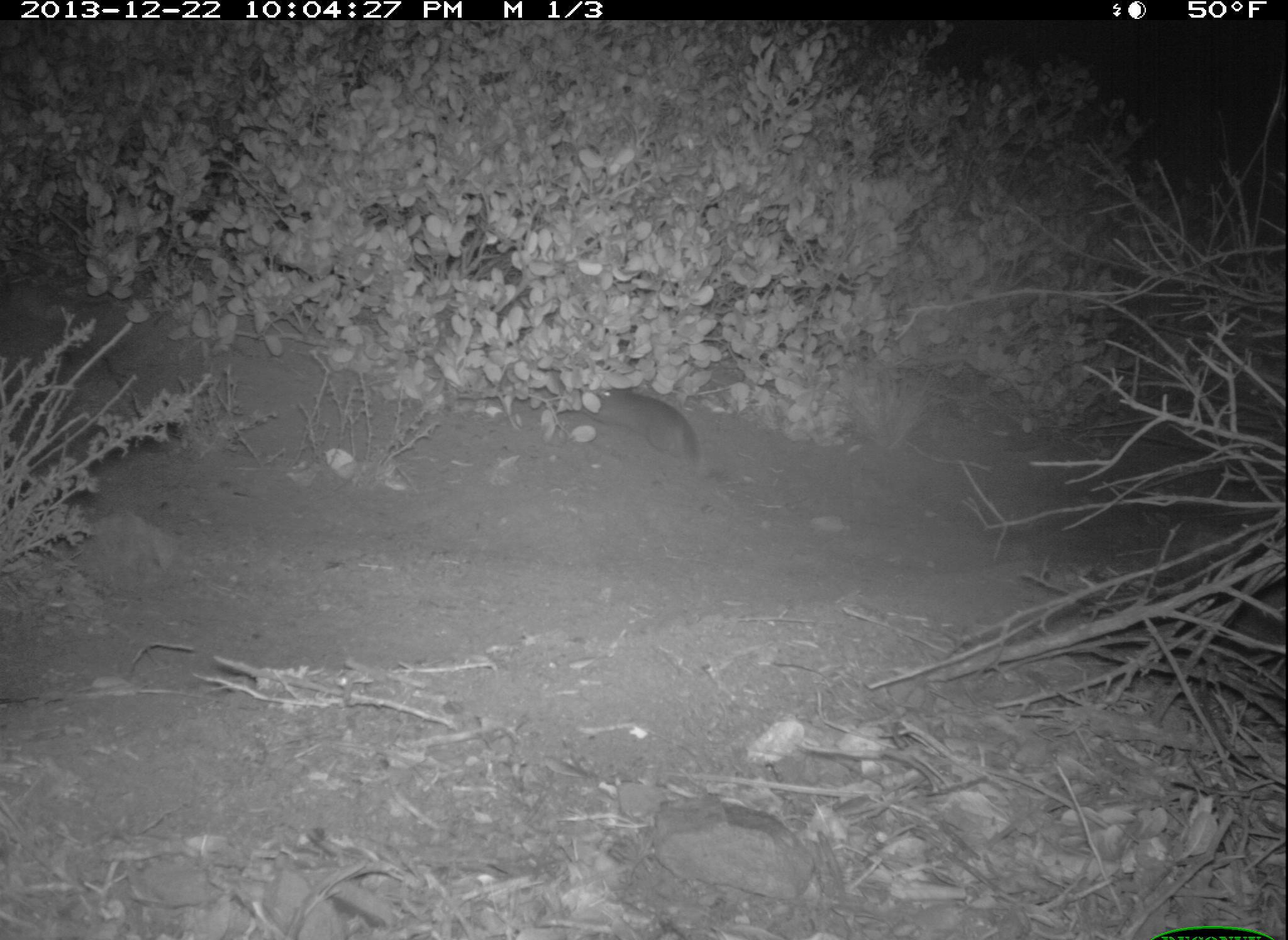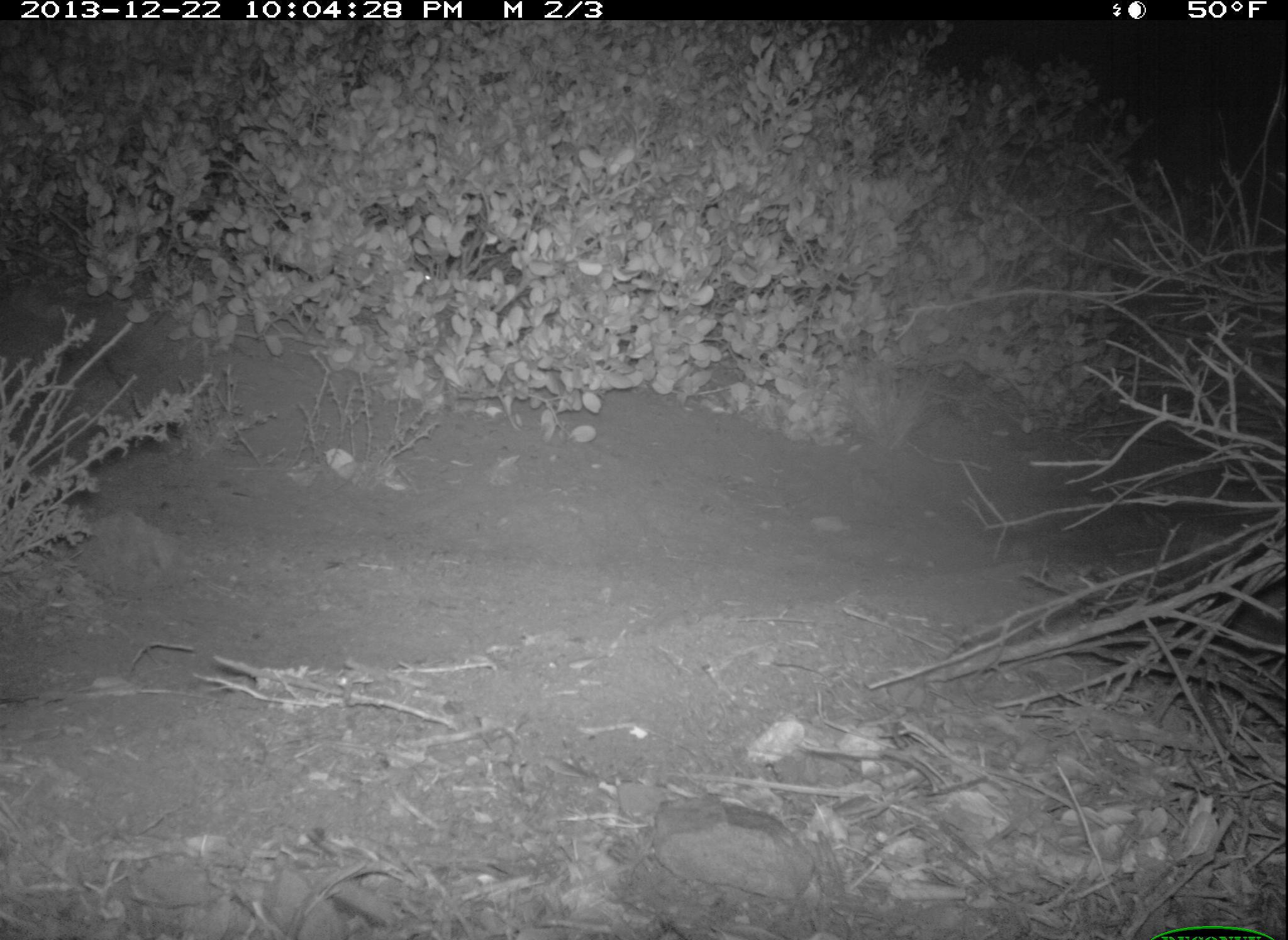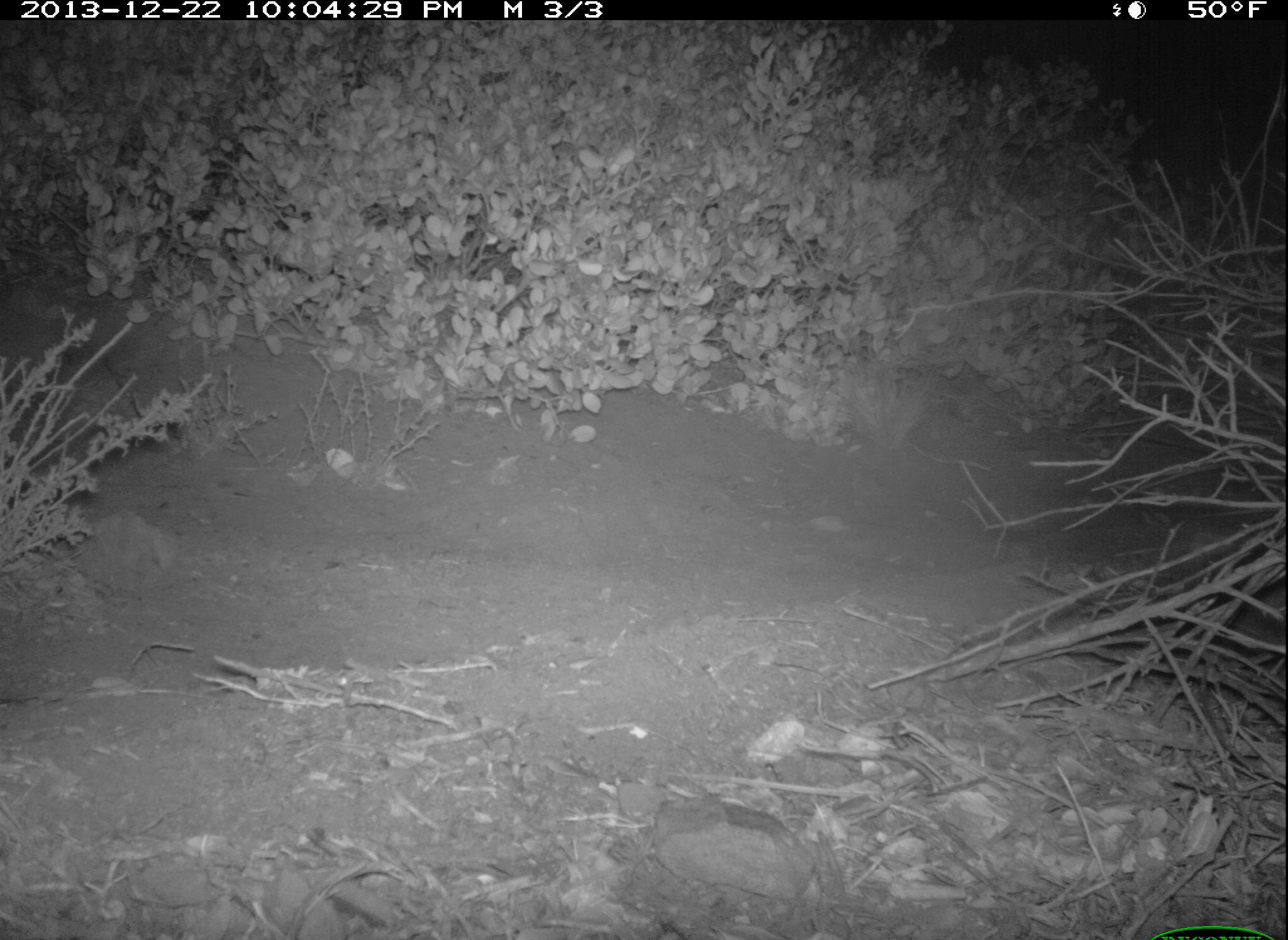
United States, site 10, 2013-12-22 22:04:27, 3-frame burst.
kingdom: Animalia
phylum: Chordata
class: Mammalia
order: Rodentia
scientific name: Rodentia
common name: rodent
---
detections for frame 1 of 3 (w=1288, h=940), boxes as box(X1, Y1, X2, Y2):
rodent: box(580, 387, 703, 474)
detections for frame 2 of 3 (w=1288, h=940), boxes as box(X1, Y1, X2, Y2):
rodent: box(422, 272, 437, 286)